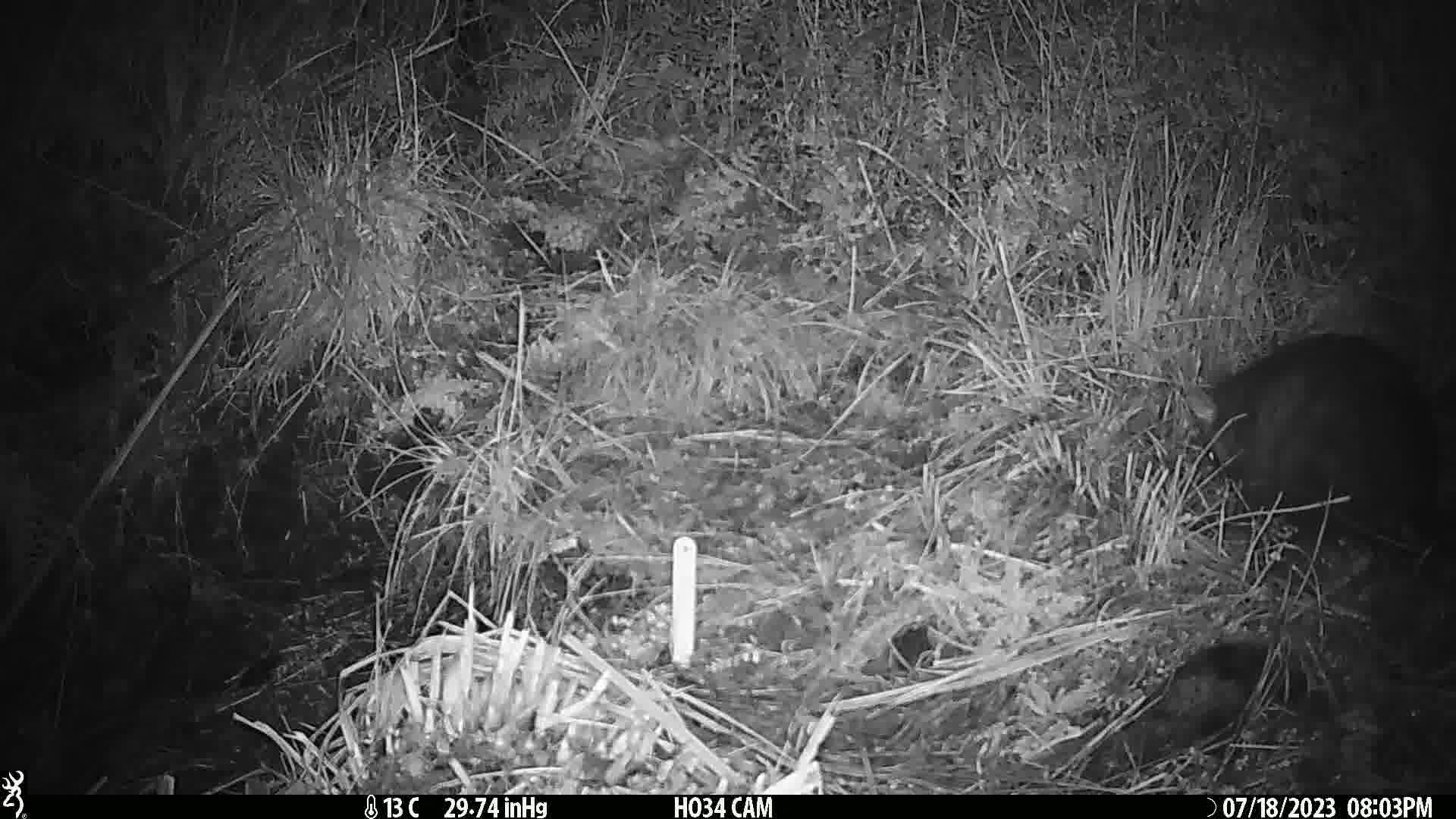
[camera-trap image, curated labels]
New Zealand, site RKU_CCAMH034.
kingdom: Animalia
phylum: Chordata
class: Mammalia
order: Diprotodontia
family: Phalangeridae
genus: Trichosurus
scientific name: Trichosurus vulpecula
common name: common brushtail possum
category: possum